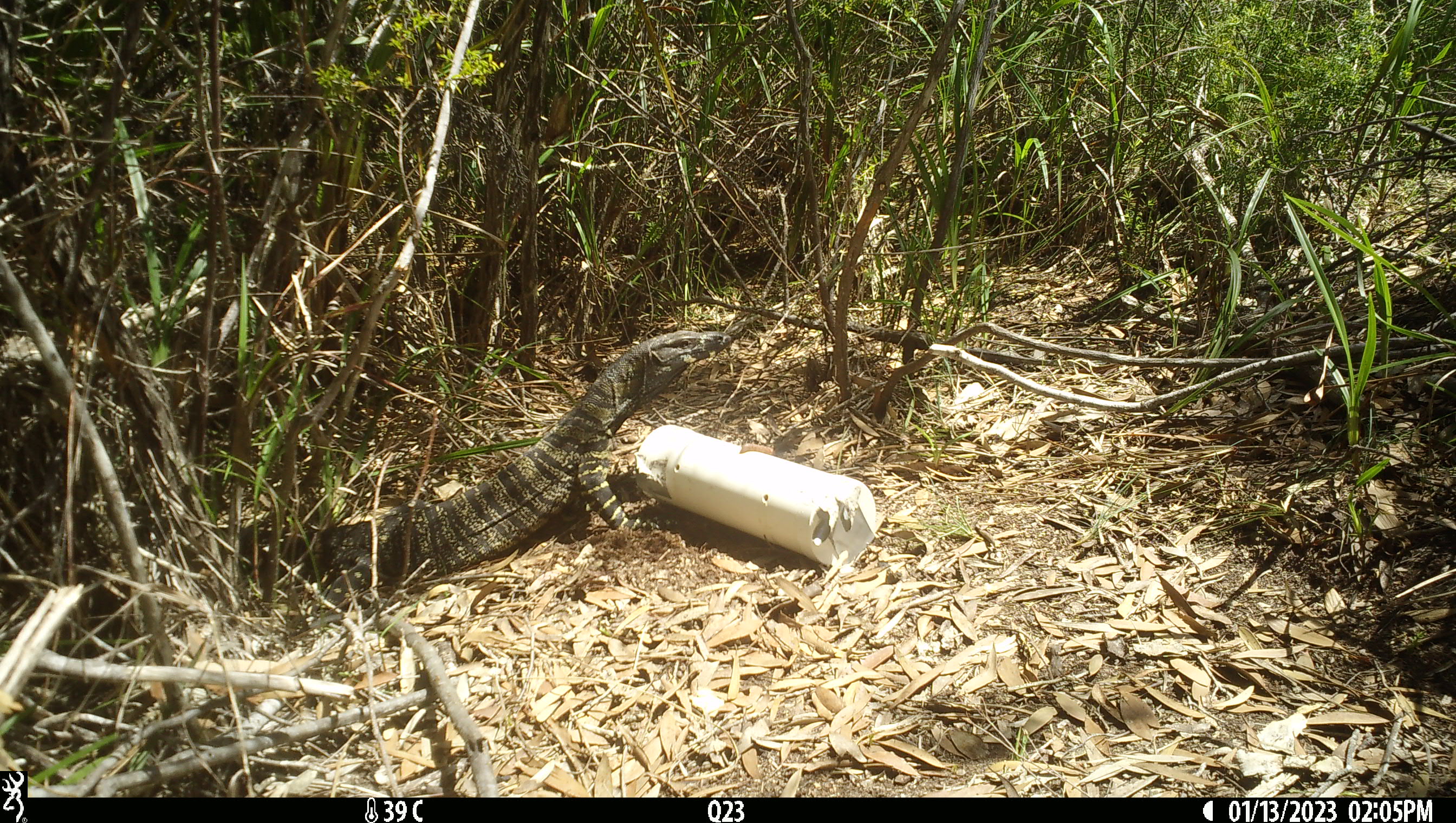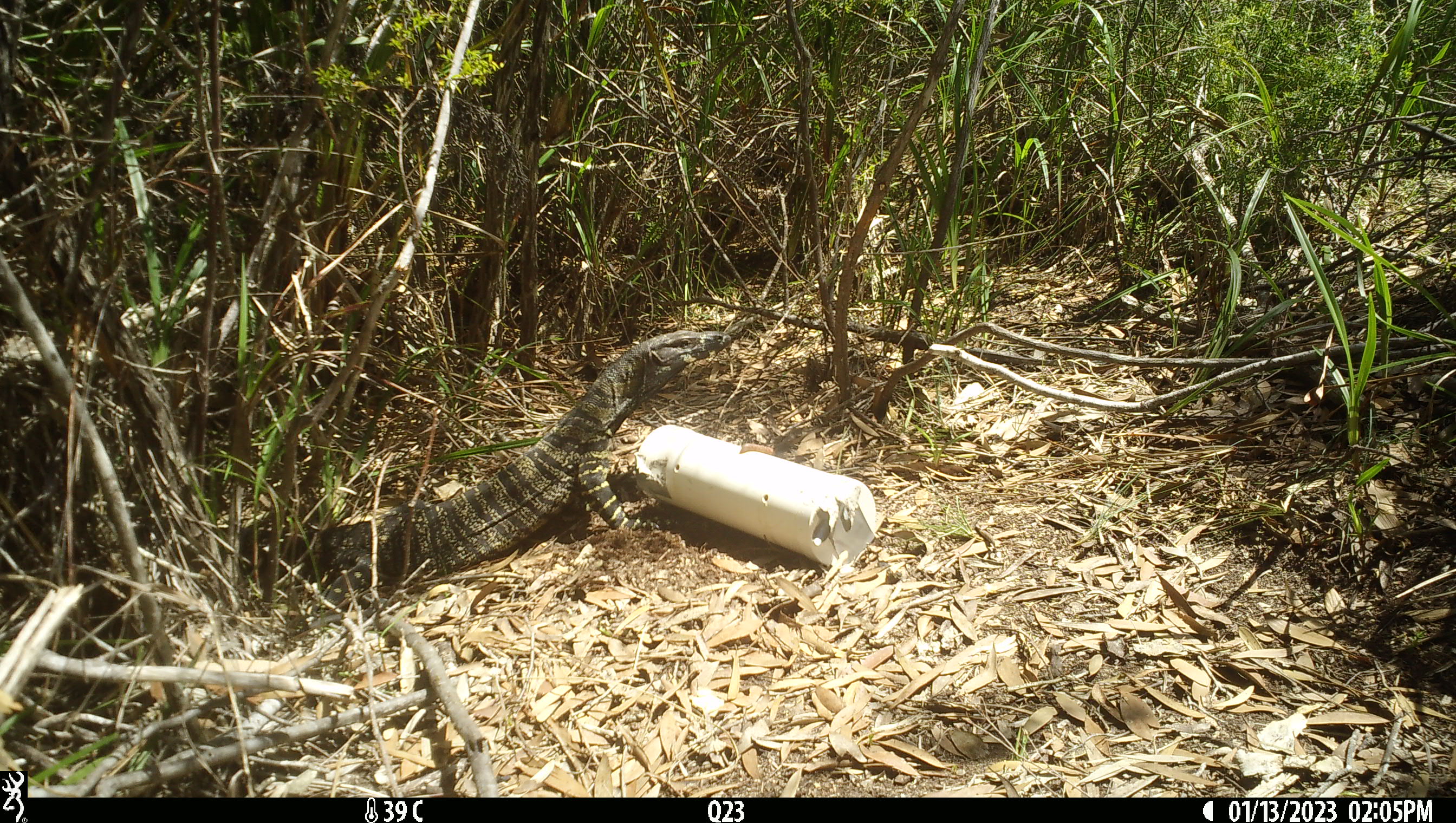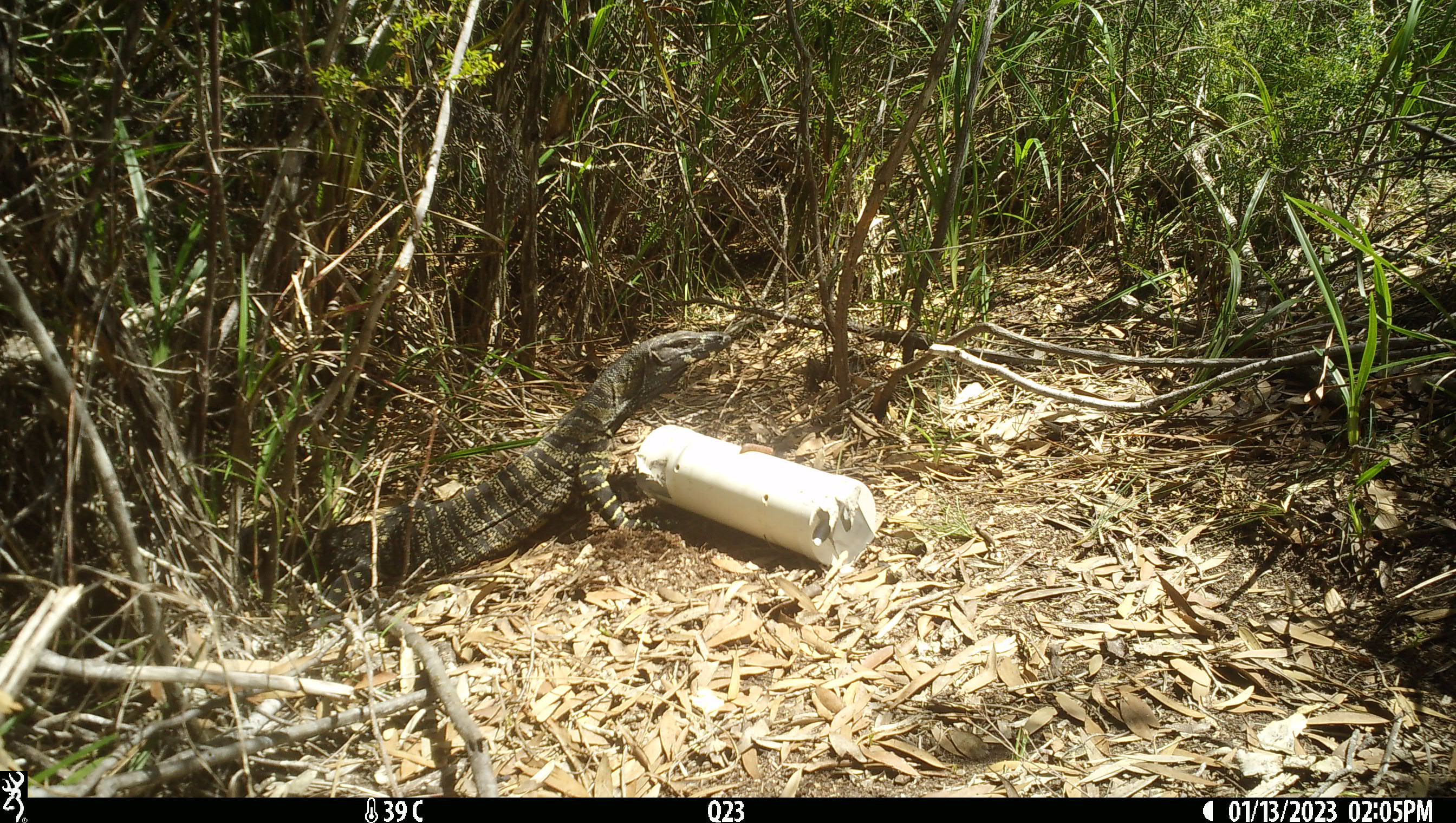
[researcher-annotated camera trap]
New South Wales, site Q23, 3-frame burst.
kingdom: Animalia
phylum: Chordata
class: Reptilia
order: Squamata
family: Varanidae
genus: Varanus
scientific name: Varanus varius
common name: lace monitor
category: goanna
Goanna (lace monitor) (Varanus varius).